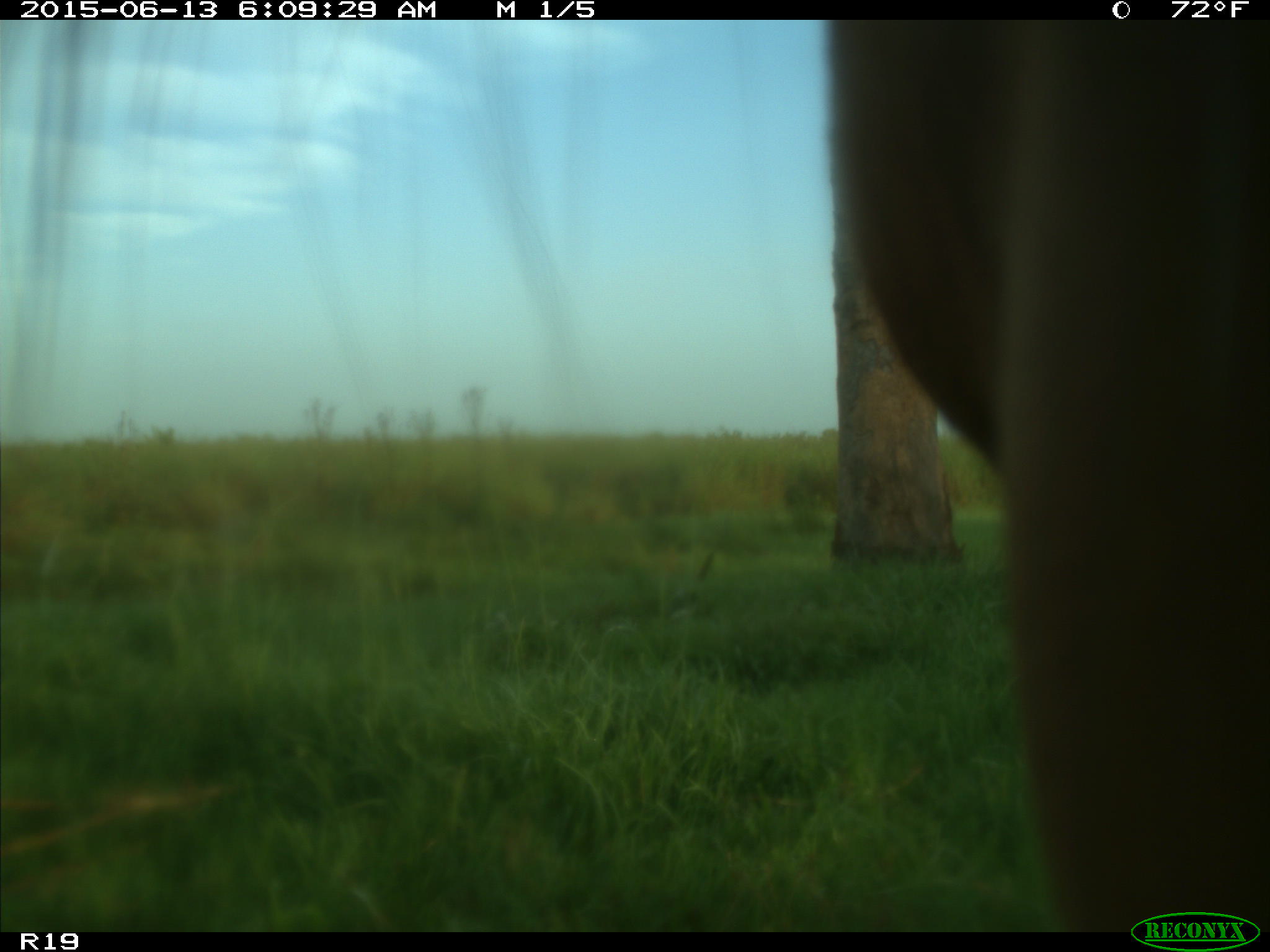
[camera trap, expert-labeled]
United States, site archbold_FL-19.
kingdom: Animalia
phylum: Chordata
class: Mammalia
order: Artiodactyla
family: Bovidae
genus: Bos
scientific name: Bos taurus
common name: domestic cow